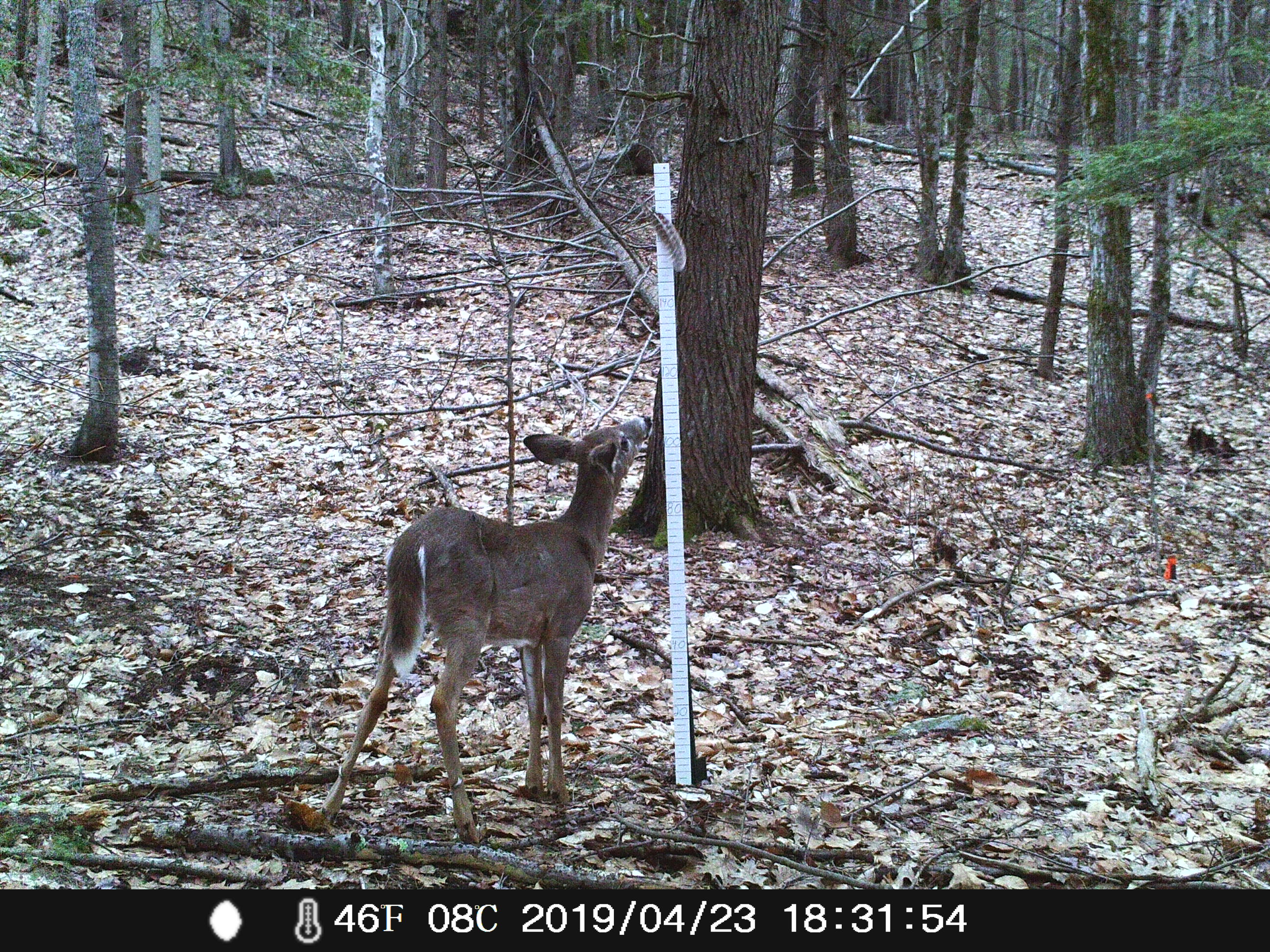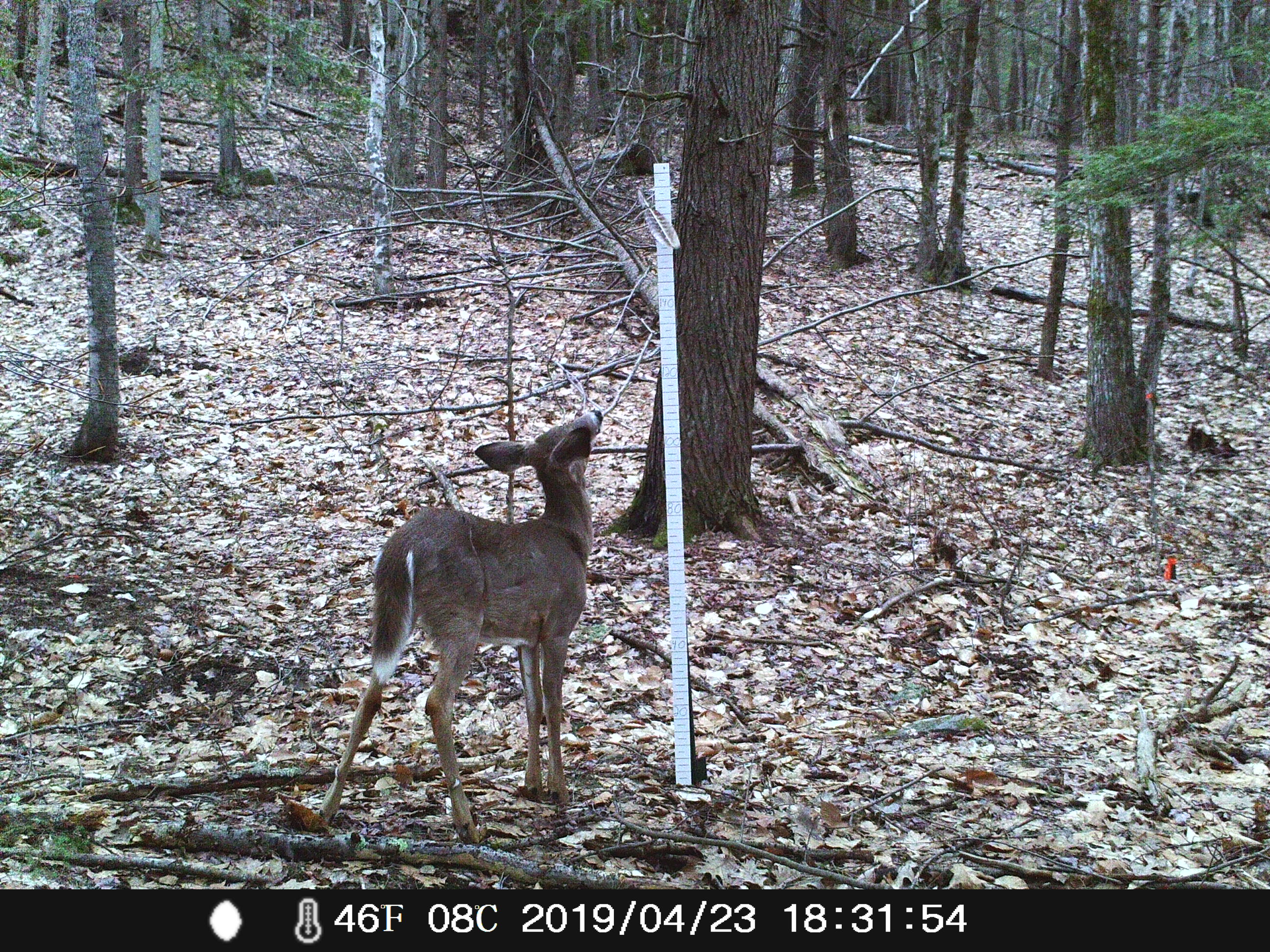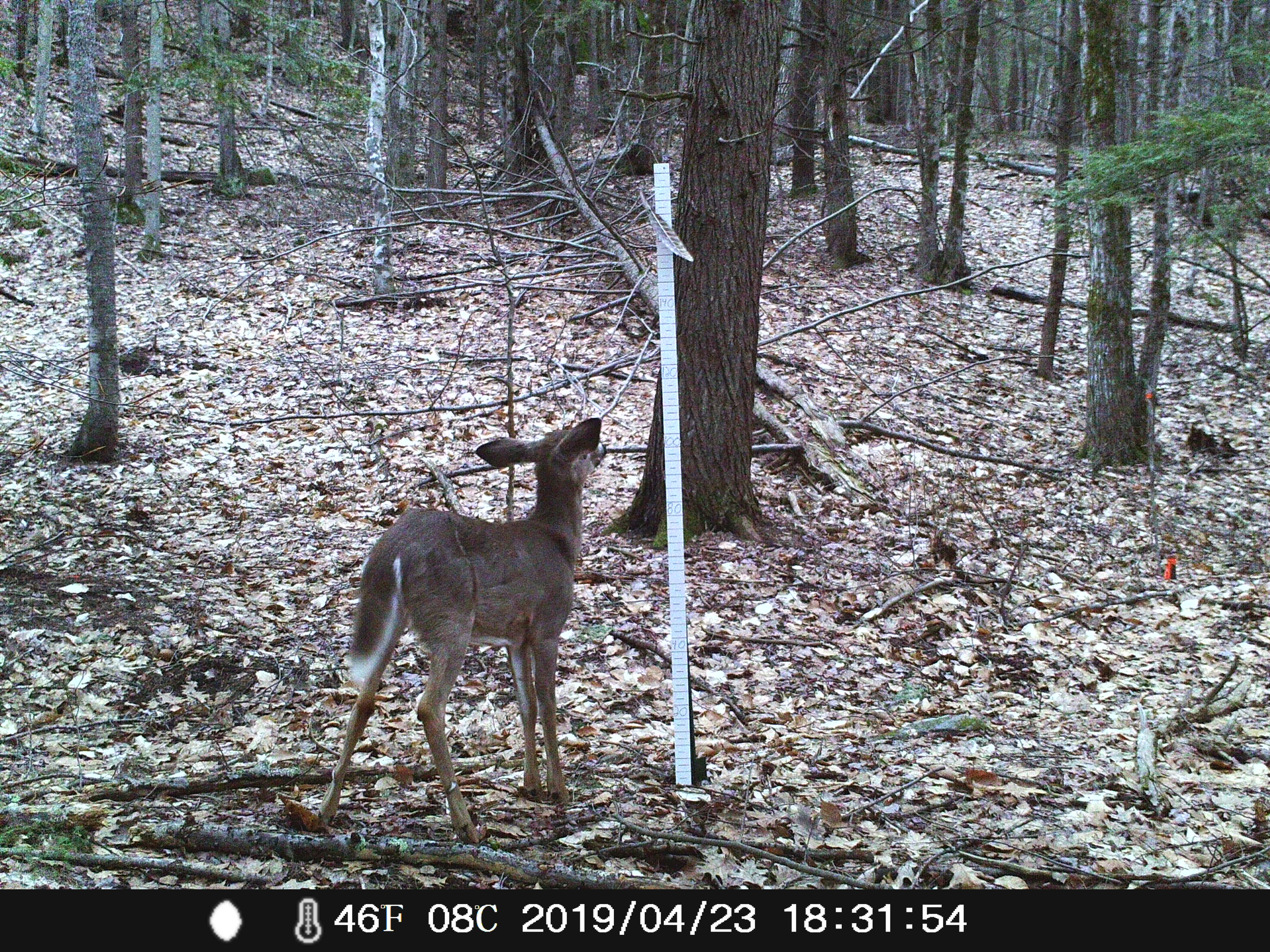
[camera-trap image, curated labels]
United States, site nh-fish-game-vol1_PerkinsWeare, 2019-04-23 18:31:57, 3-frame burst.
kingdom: Animalia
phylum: Chordata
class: Mammalia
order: Artiodactyla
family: Cervidae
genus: Odocoileus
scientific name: Odocoileus virginianus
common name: white-tailed deer